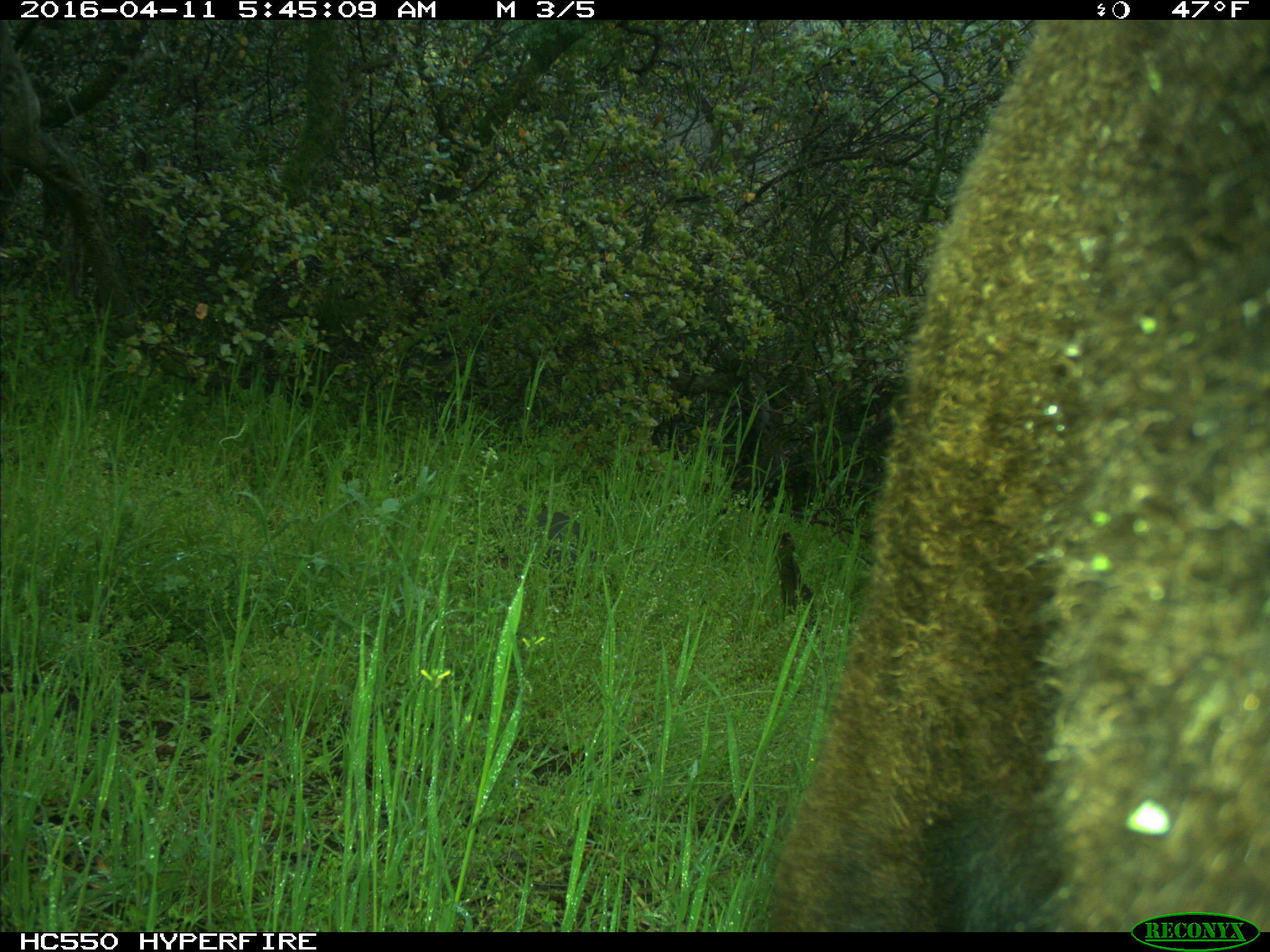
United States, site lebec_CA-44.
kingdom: Animalia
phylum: Chordata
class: Mammalia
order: Artiodactyla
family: Bovidae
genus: Bos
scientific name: Bos taurus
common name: domestic cow